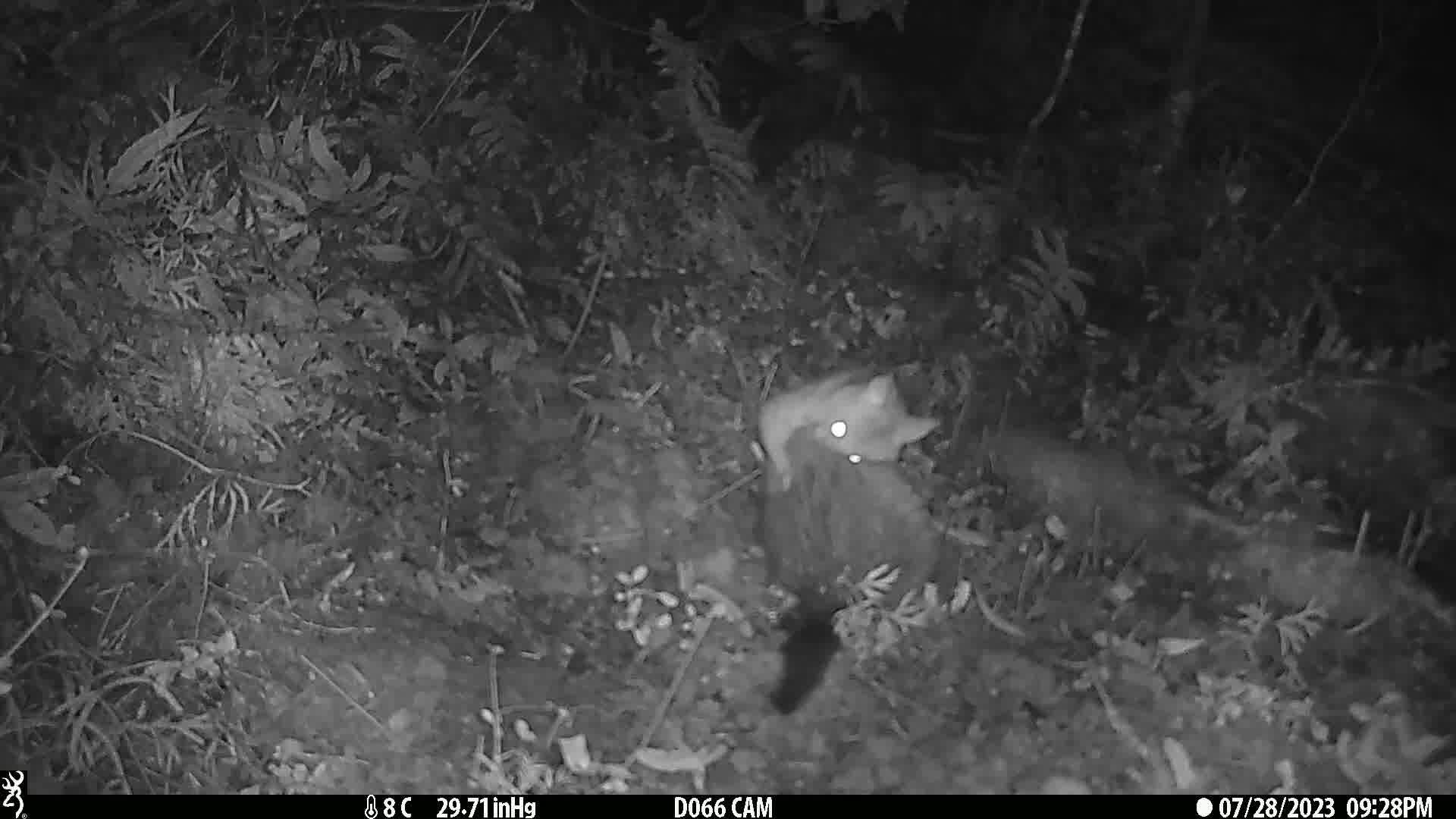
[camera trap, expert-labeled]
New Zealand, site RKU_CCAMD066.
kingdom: Animalia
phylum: Chordata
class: Mammalia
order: Diprotodontia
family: Phalangeridae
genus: Trichosurus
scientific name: Trichosurus vulpecula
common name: common brushtail possum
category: possum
Possum (common brushtail possum) (Trichosurus vulpecula).